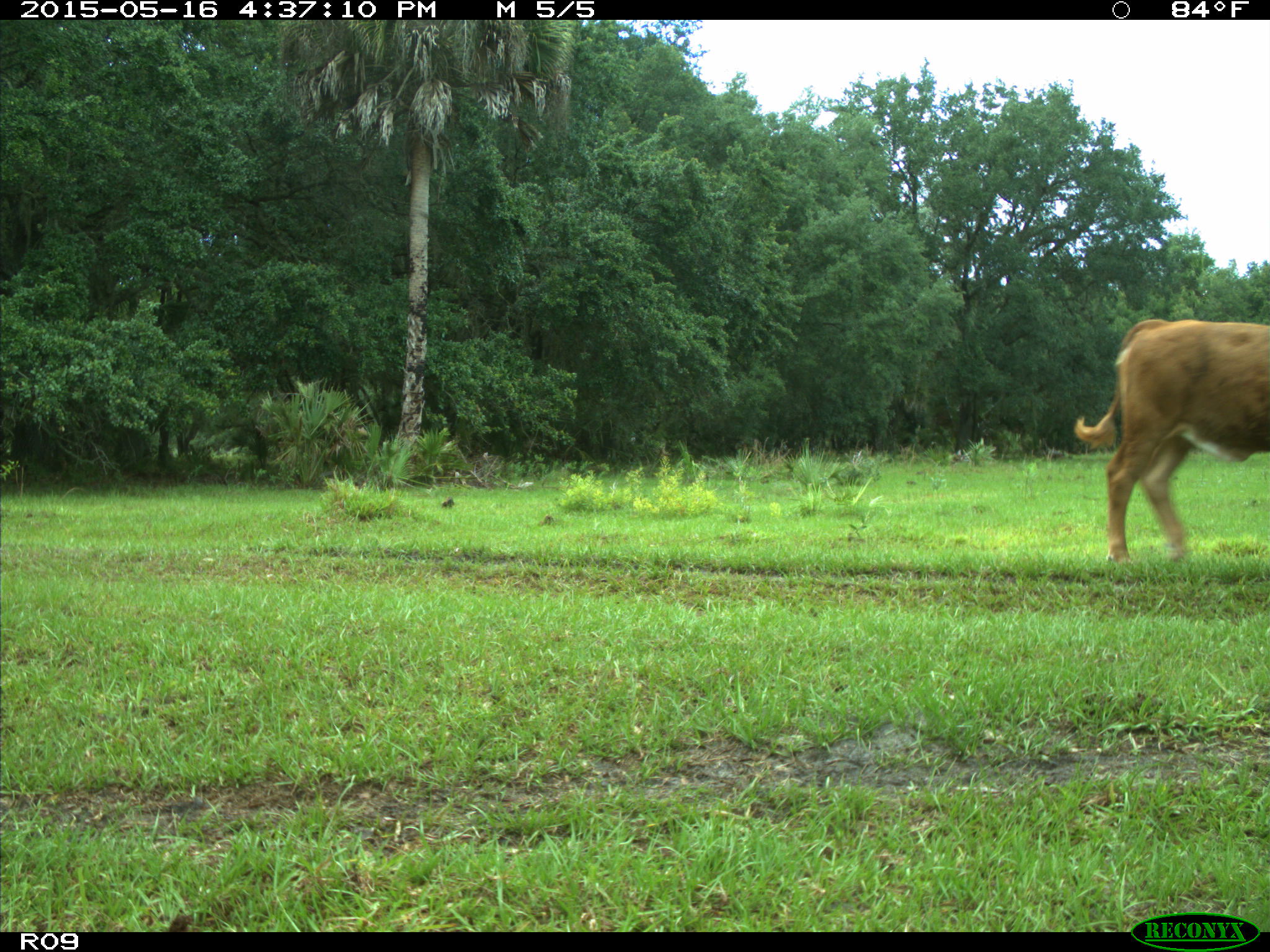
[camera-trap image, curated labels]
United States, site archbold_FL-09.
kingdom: Animalia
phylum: Chordata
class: Mammalia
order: Artiodactyla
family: Bovidae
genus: Bos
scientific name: Bos taurus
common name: domestic cow